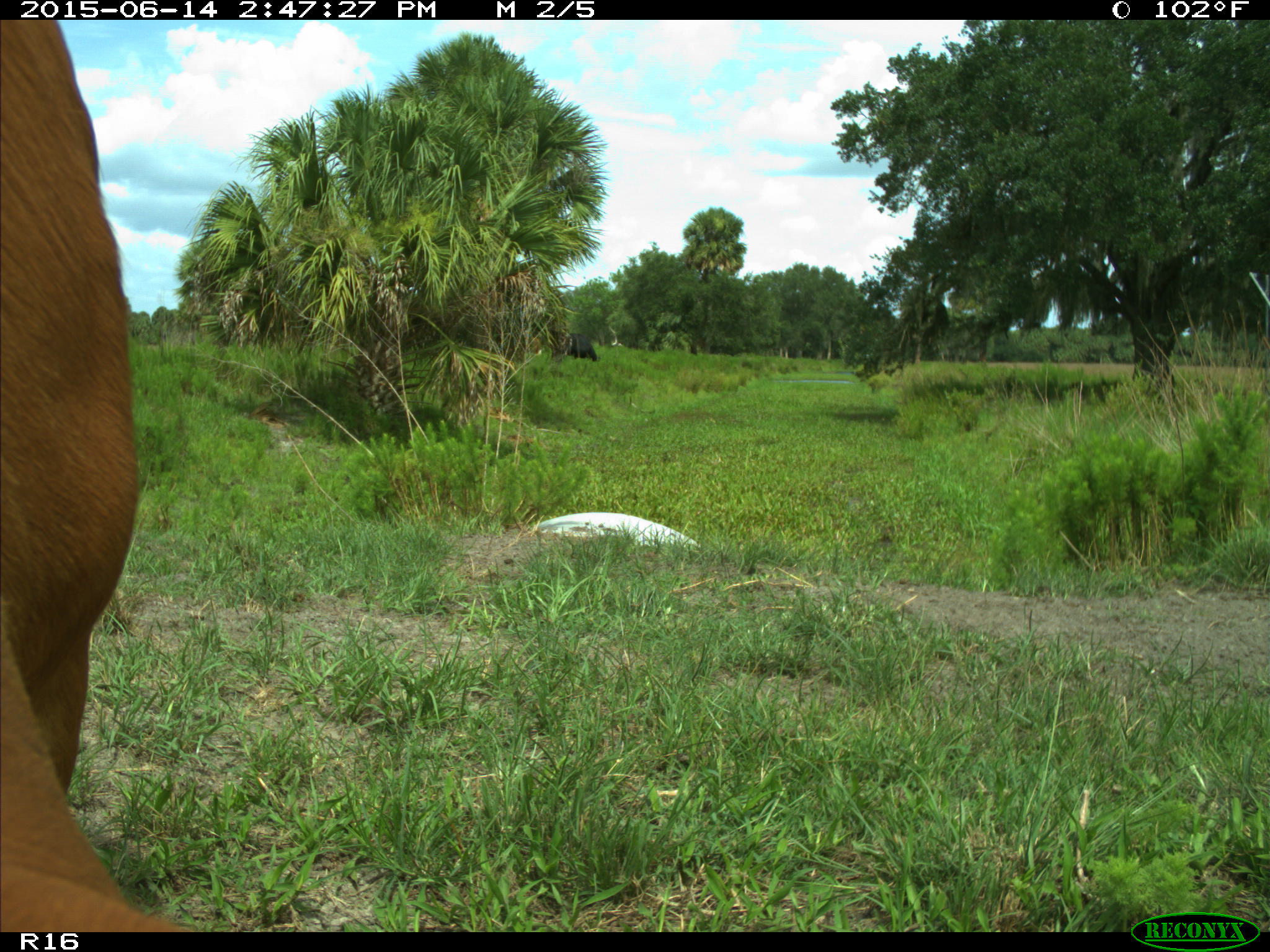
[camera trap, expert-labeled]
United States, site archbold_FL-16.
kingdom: Animalia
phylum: Chordata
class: Mammalia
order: Artiodactyla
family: Bovidae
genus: Bos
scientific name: Bos taurus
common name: domestic cow